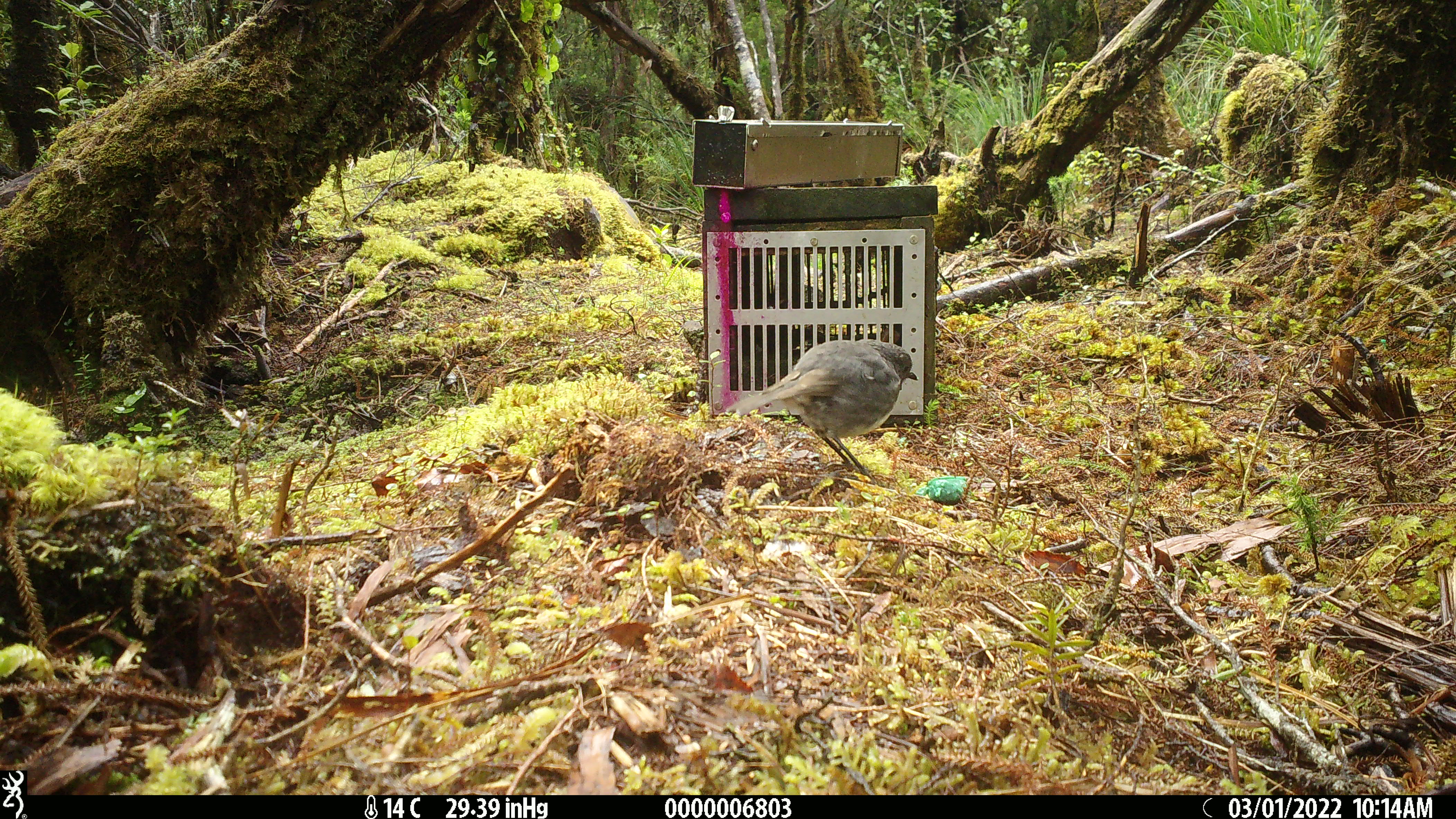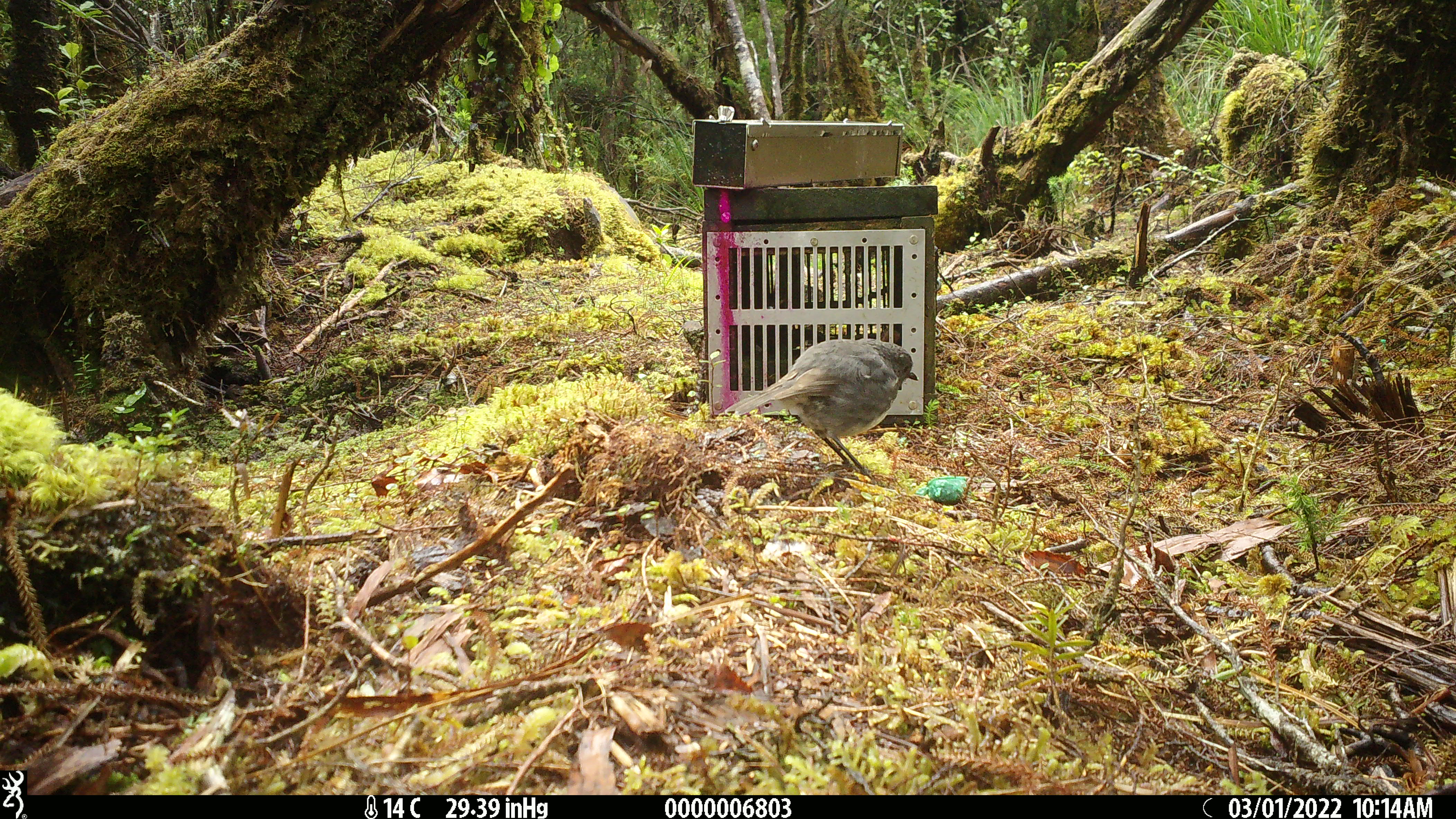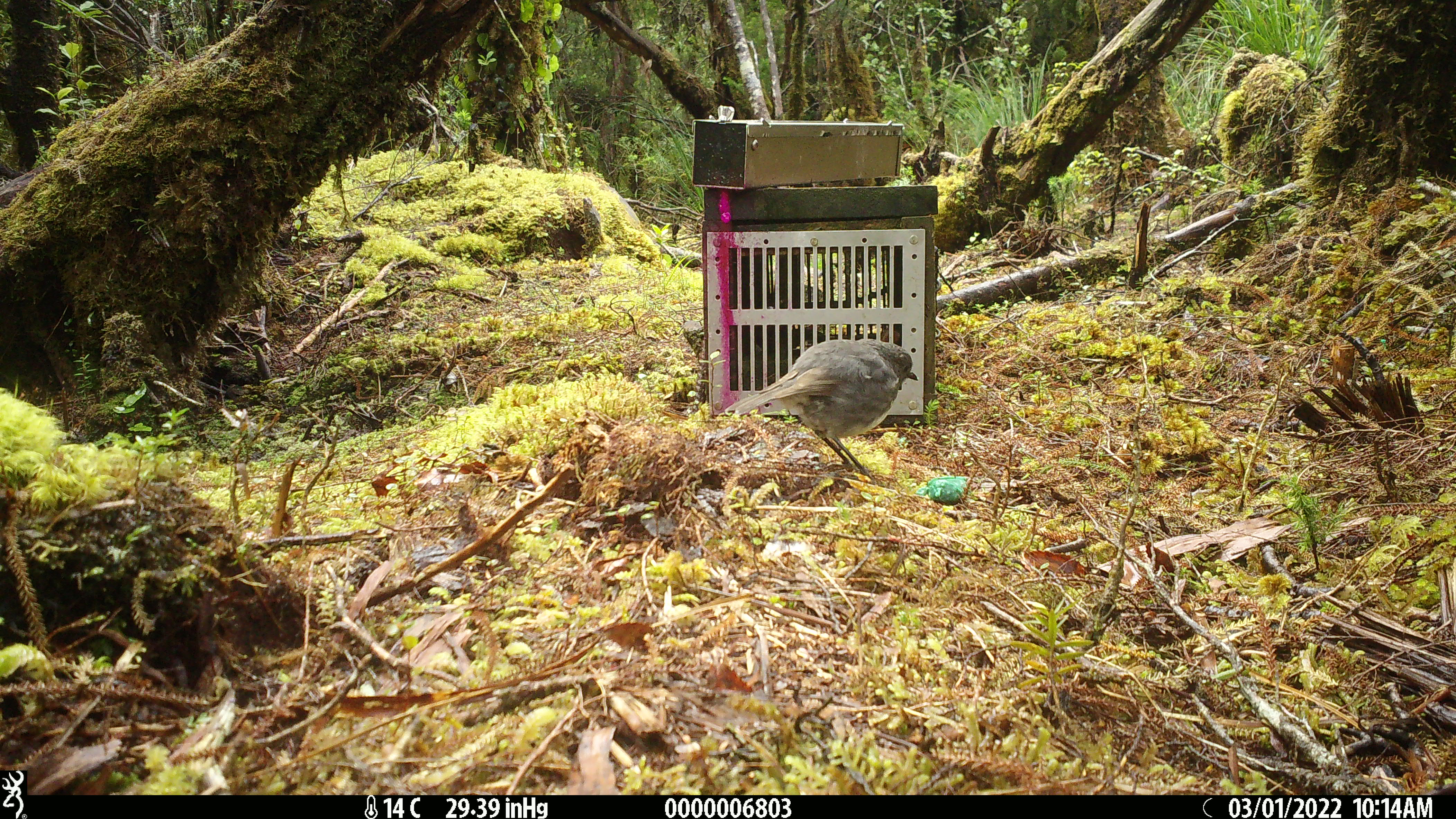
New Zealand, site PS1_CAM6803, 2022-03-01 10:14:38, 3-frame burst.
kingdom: Animalia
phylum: Chordata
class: Aves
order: Passeriformes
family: Petroicidae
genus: Petroica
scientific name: Petroica australis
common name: new zealand robin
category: robin